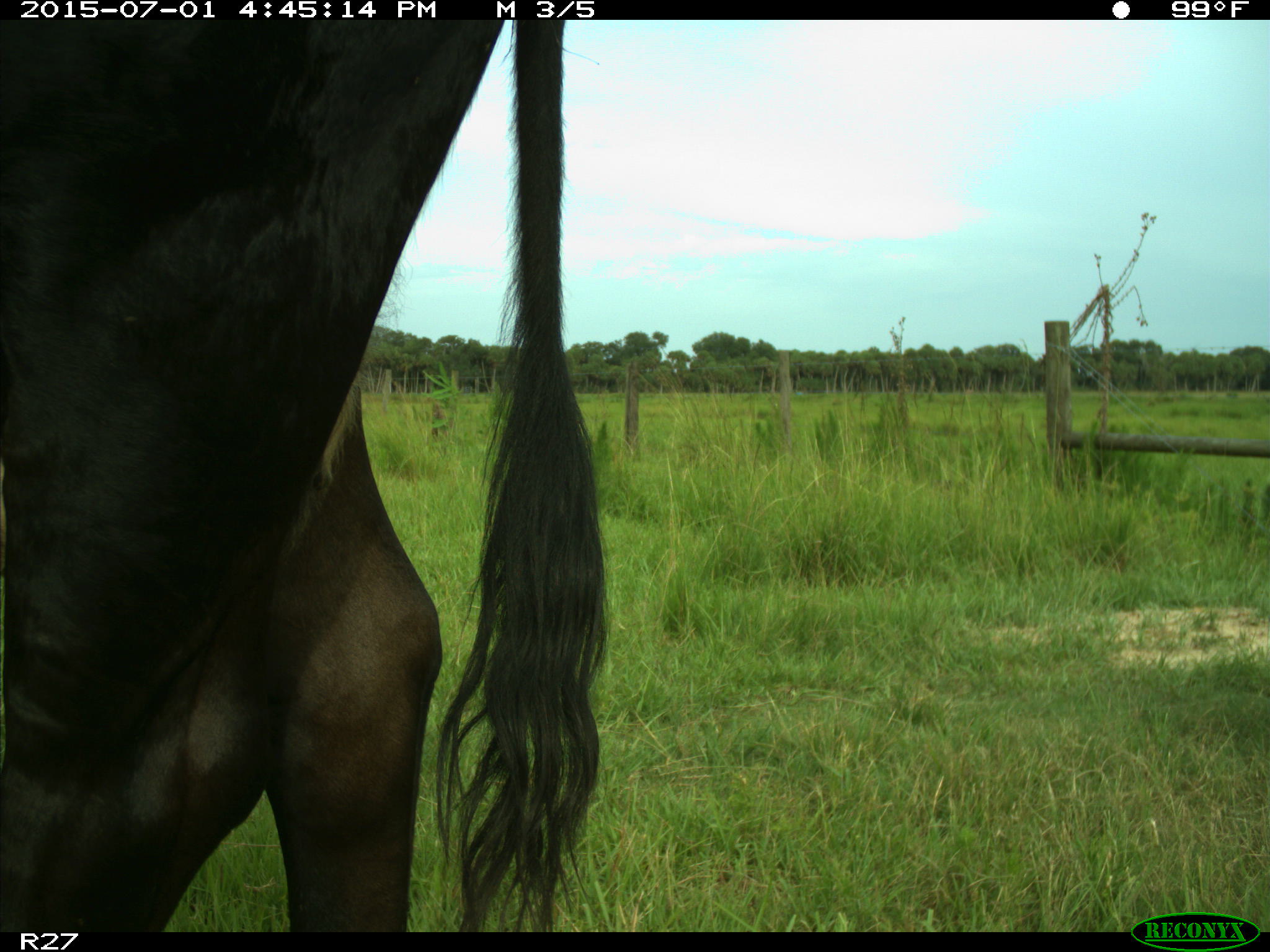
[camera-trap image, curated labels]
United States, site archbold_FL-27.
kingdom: Animalia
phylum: Chordata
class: Mammalia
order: Artiodactyla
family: Bovidae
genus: Bos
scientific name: Bos taurus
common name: domestic cow